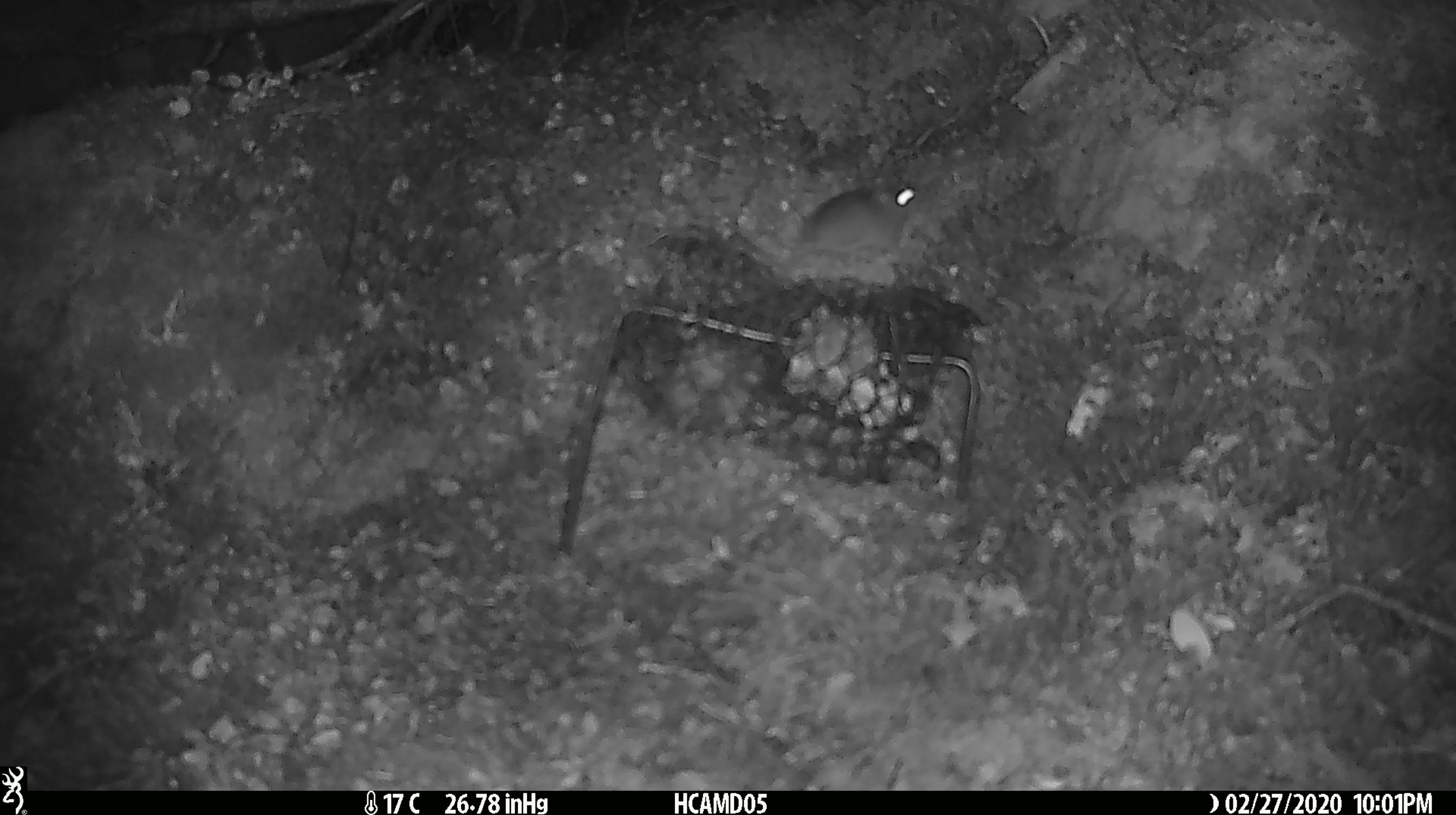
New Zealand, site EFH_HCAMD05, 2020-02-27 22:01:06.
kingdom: Animalia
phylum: Chordata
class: Mammalia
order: Rodentia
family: Muridae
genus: Mus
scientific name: Mus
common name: mouse